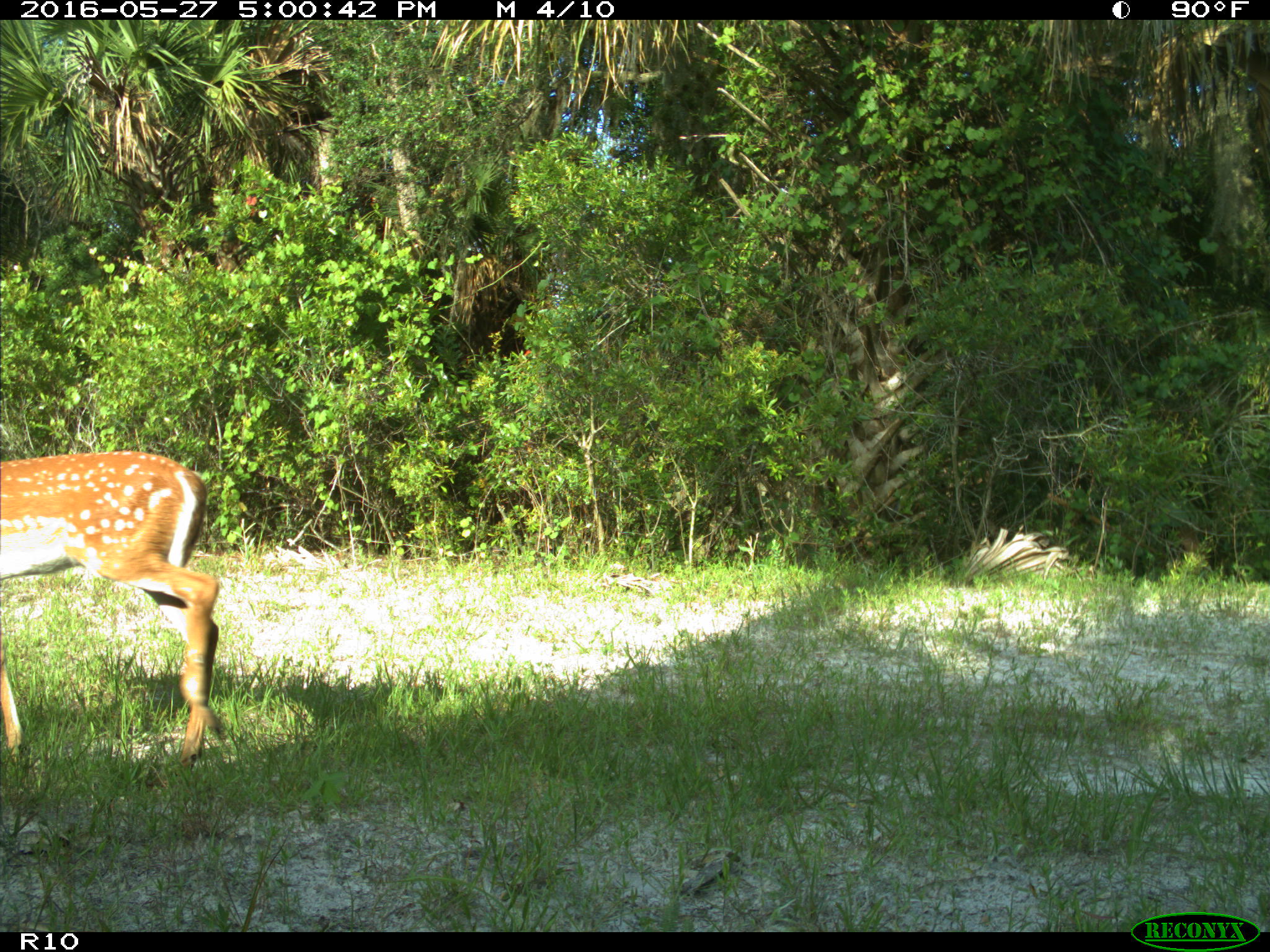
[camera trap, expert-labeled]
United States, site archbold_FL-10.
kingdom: Animalia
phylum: Chordata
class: Mammalia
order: Artiodactyla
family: Cervidae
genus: Odocoileus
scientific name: Odocoileus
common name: deer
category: unidentified deer